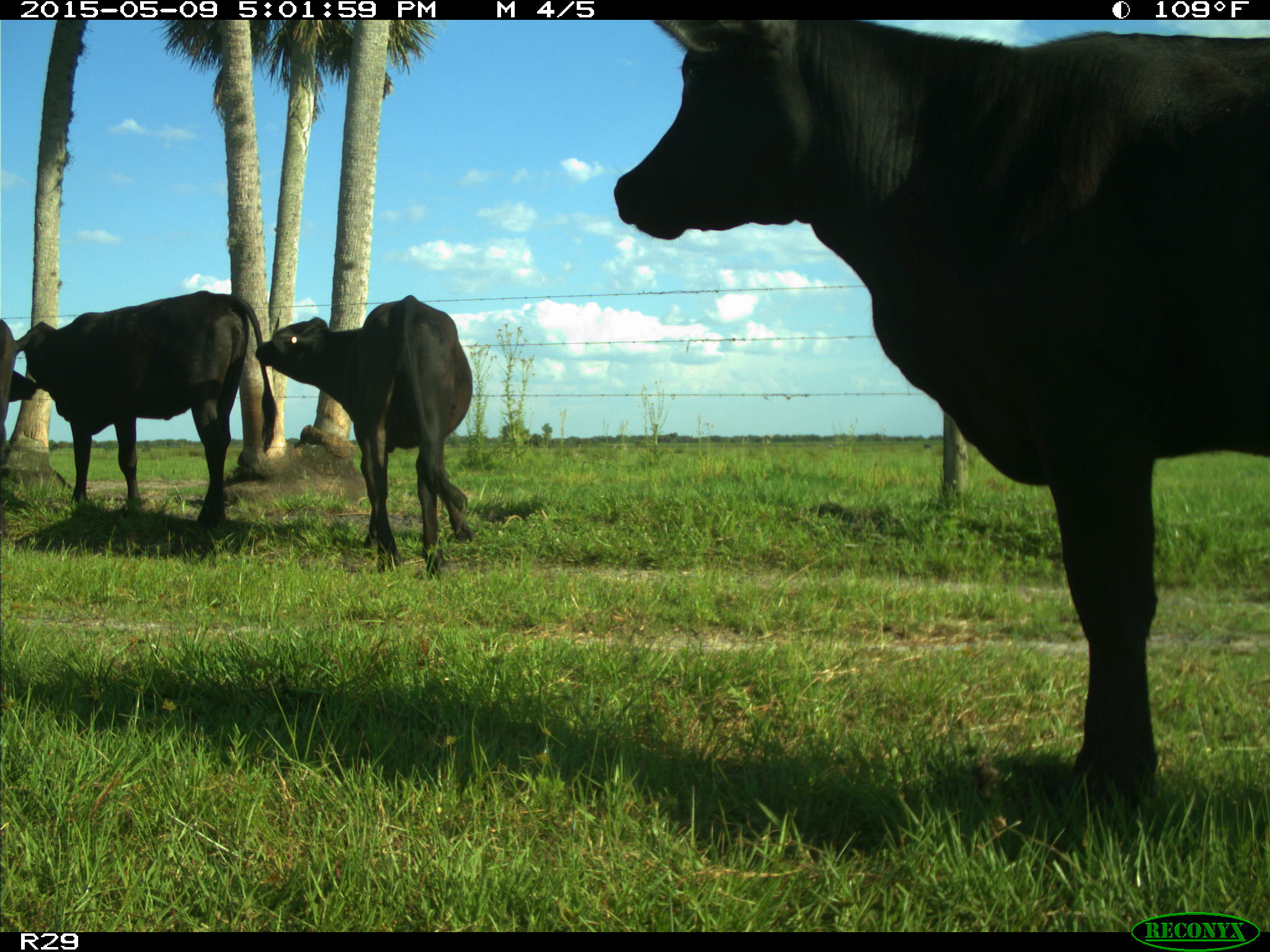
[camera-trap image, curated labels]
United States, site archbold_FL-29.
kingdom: Animalia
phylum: Chordata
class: Mammalia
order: Artiodactyla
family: Bovidae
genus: Bos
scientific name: Bos taurus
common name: domestic cow